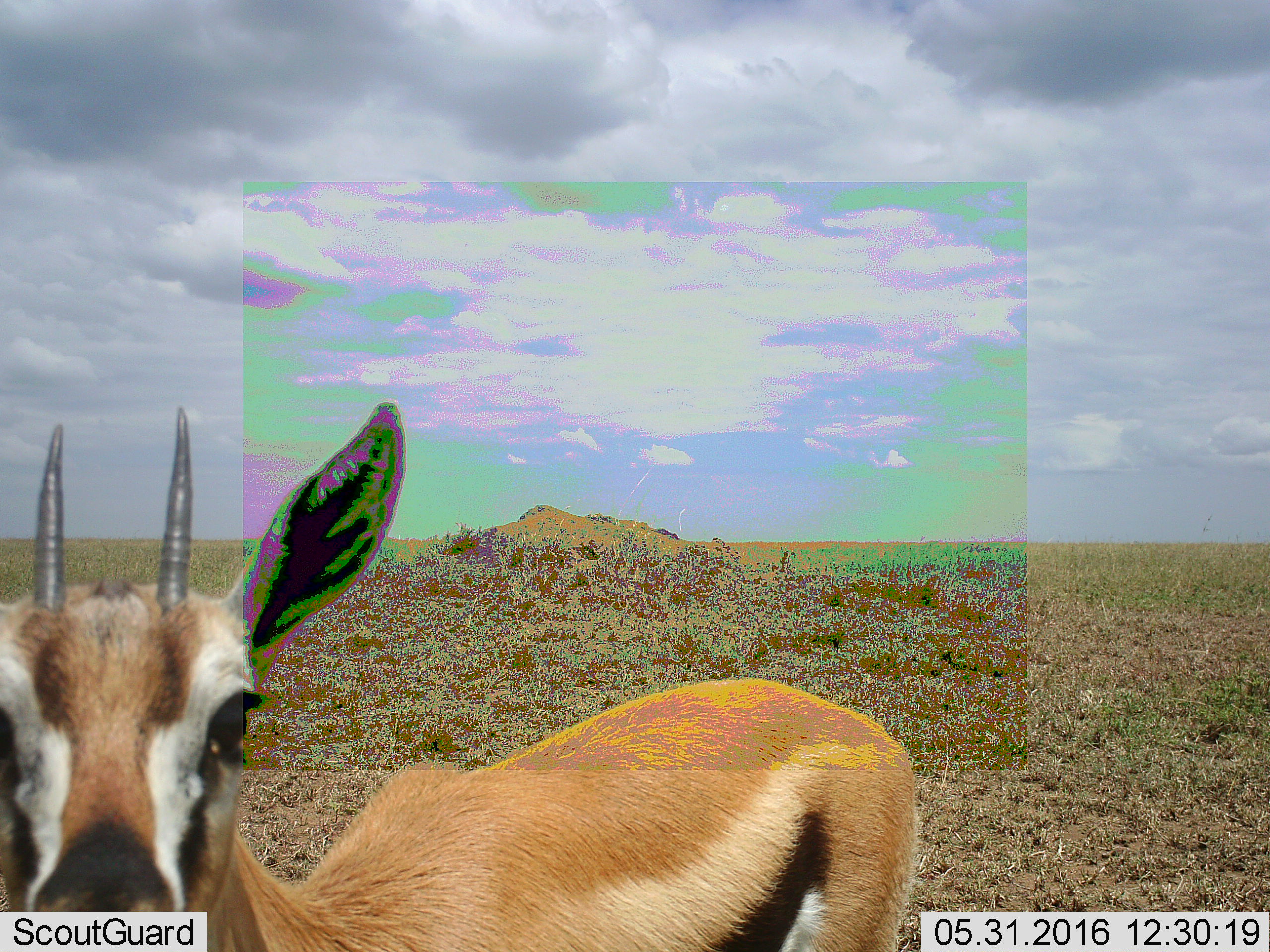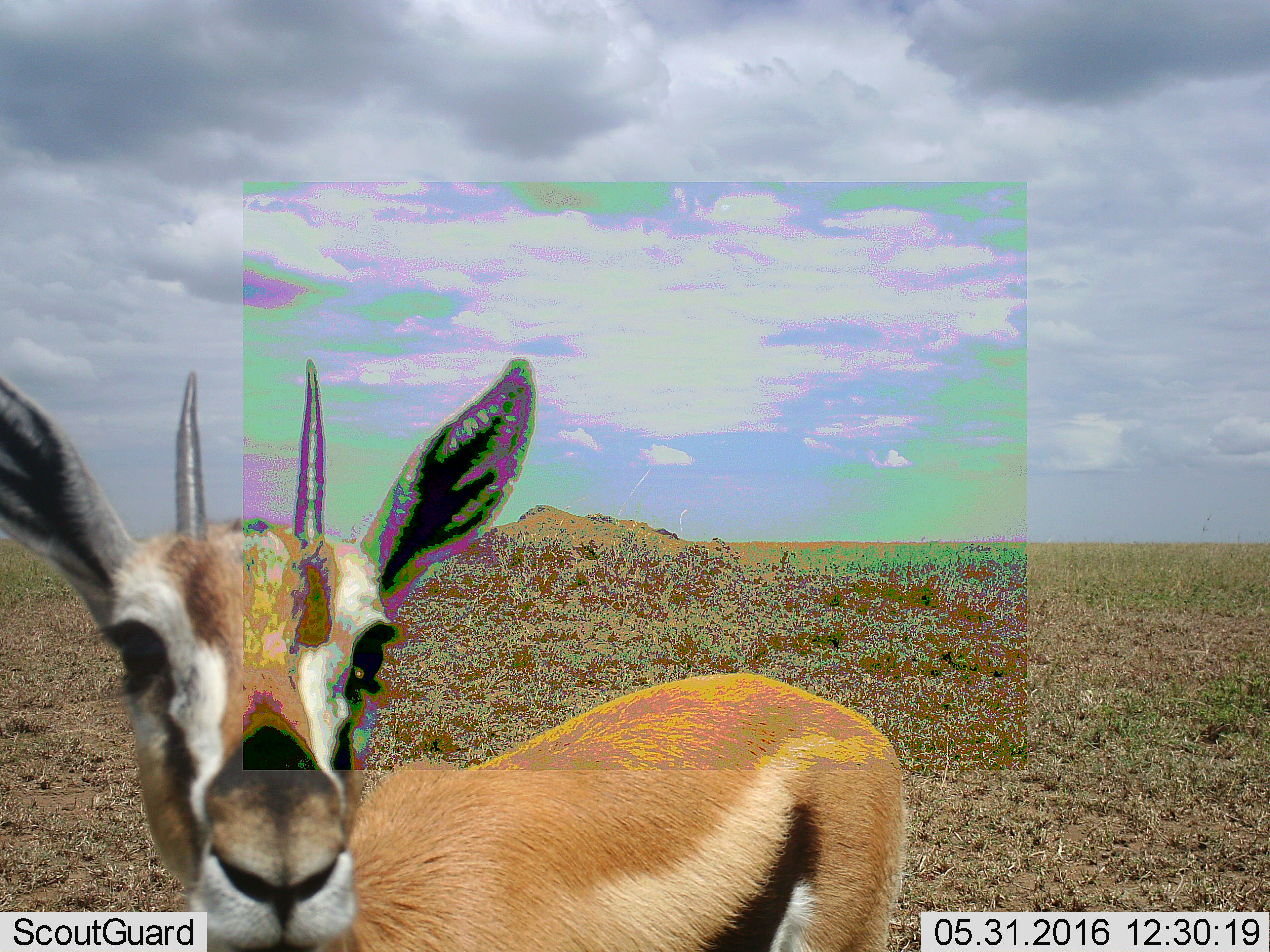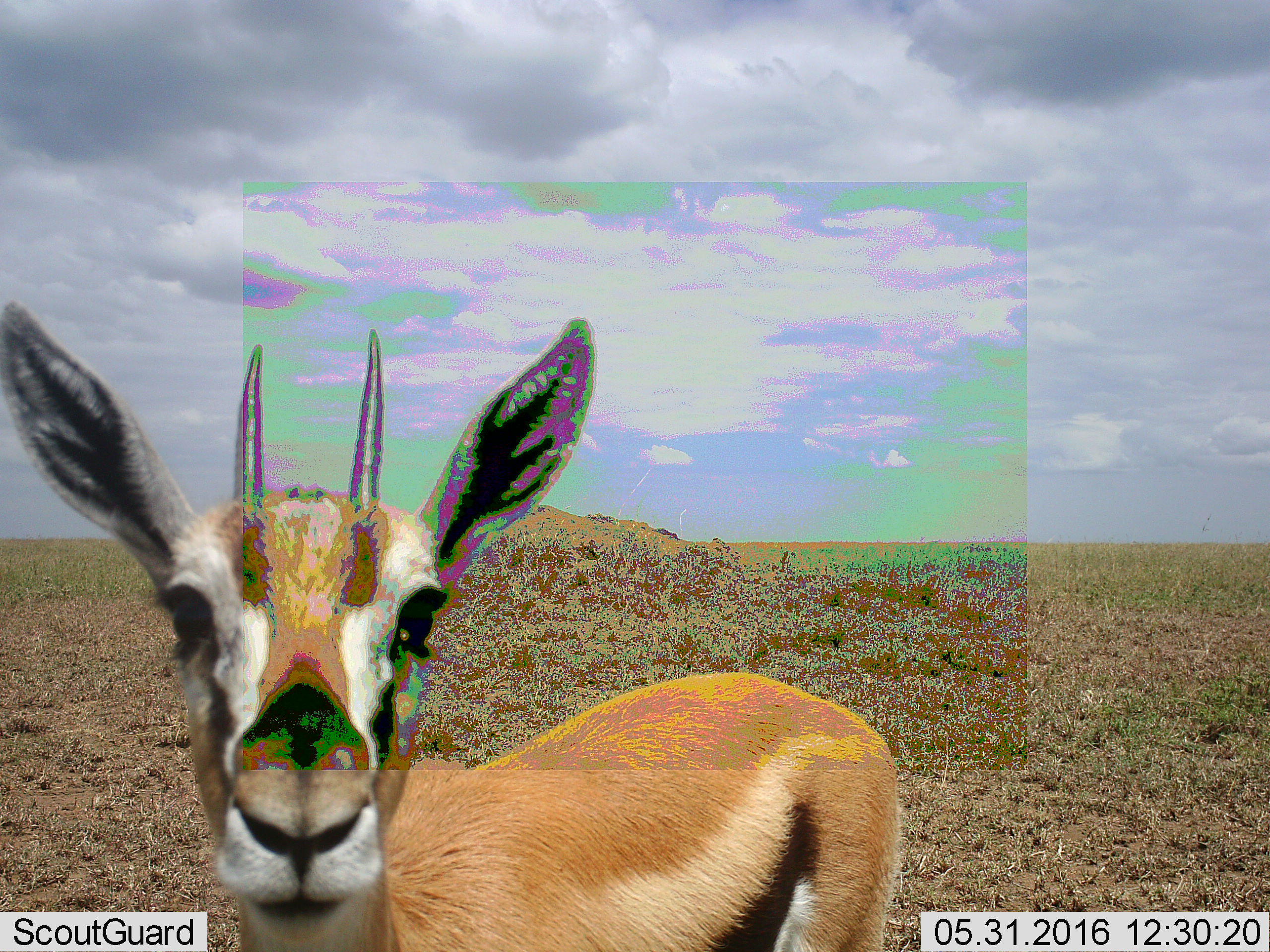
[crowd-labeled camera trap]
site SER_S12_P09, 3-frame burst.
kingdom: Animalia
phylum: Chordata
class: Mammalia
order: Artiodactyla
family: Bovidae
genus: Eudorcas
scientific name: Eudorcas thomsonii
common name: thomson's gazelle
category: gazellethomsons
Gazellethomsons (thomson's gazelle) (Eudorcas thomsonii), count 1. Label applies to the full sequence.